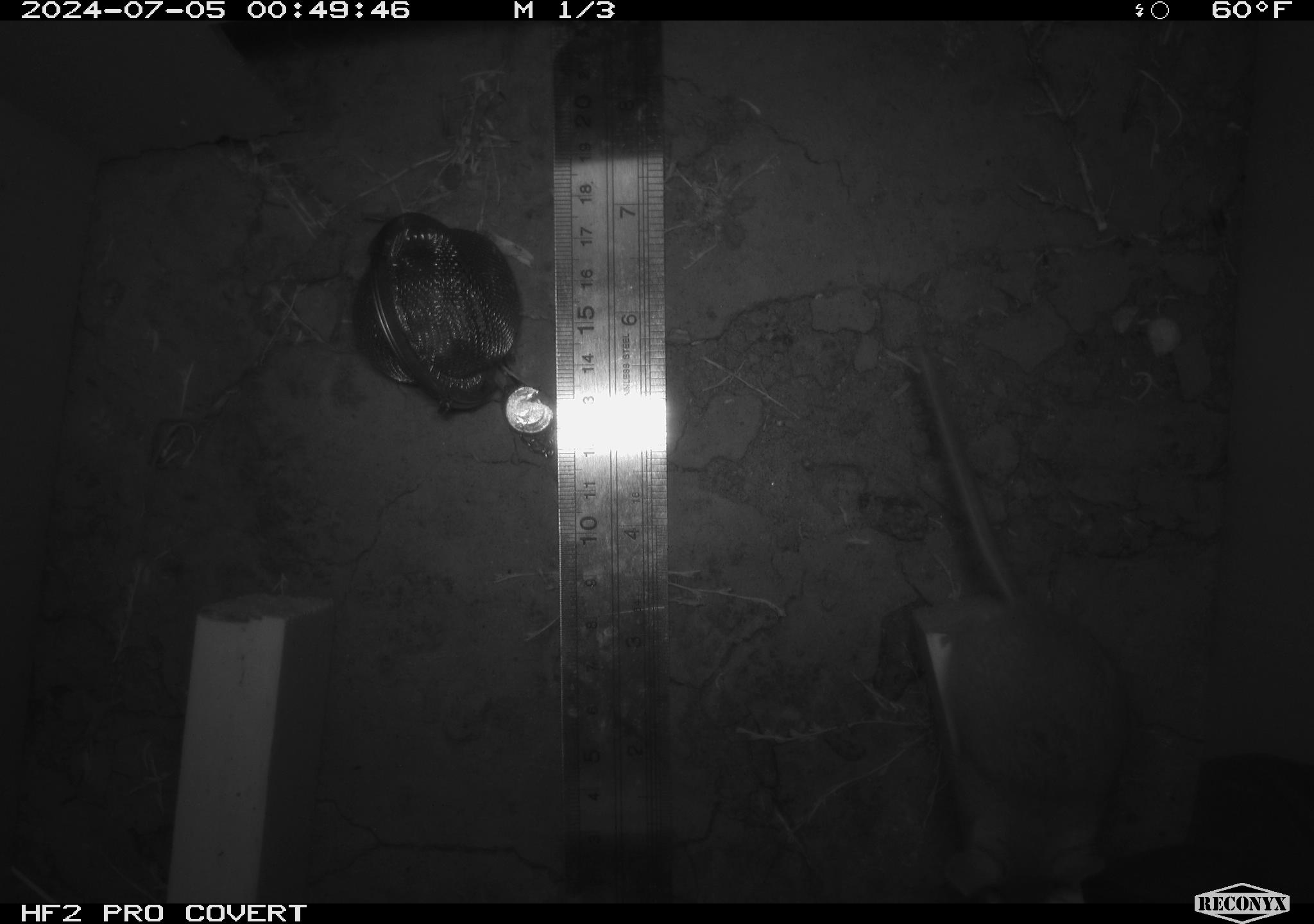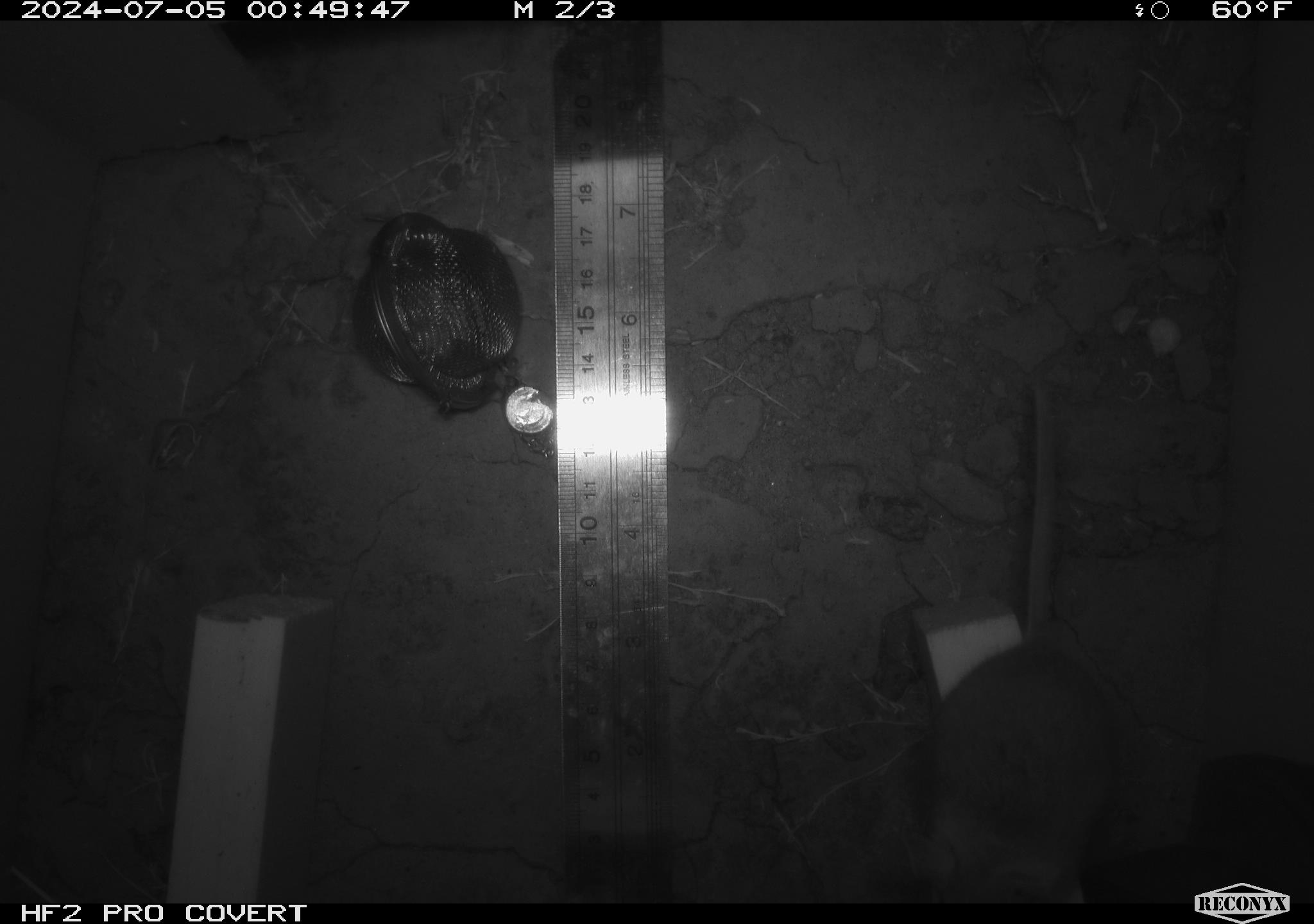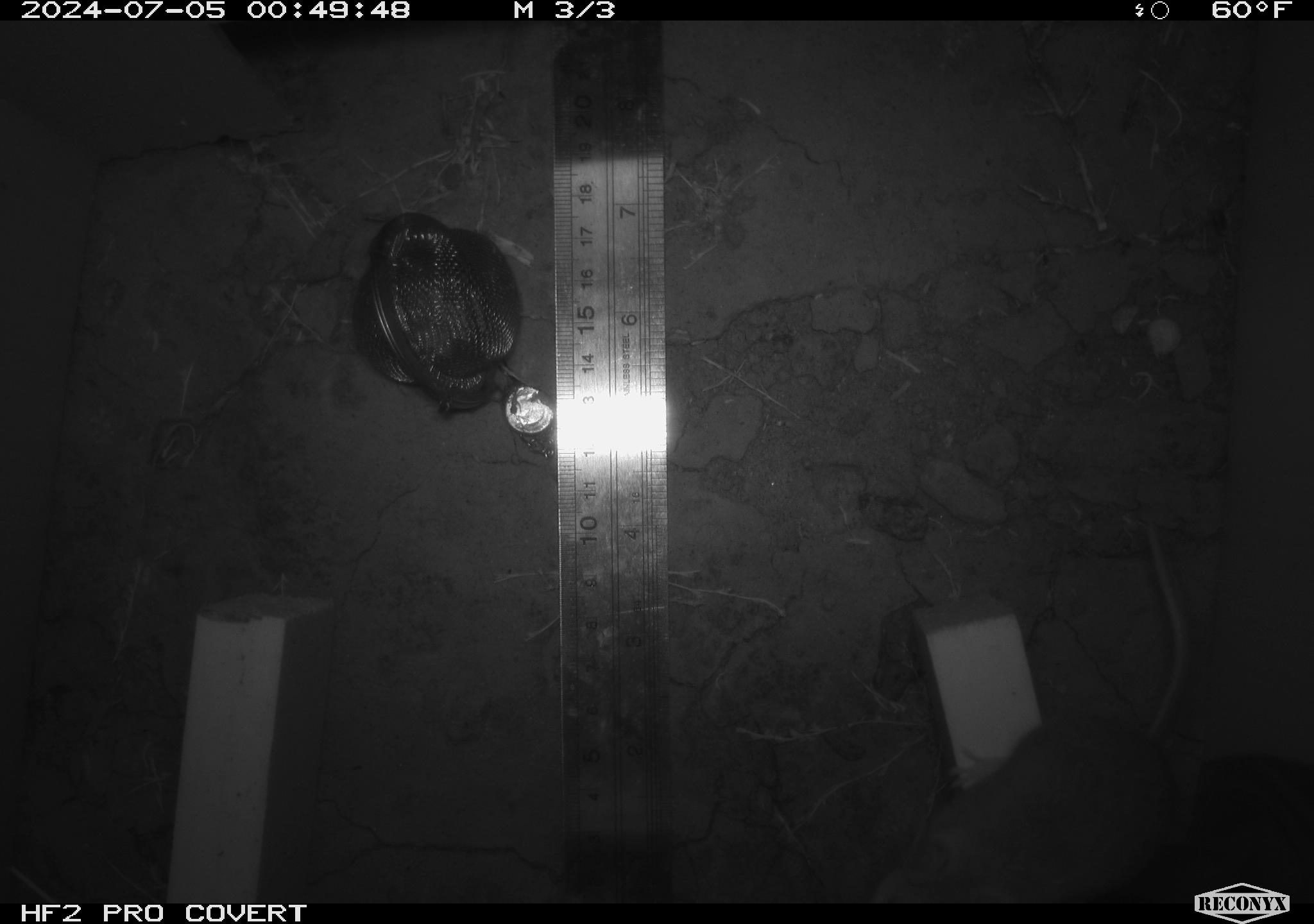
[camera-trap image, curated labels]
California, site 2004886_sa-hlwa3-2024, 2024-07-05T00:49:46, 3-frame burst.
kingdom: Animalia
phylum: Chordata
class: Mammalia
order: Rodentia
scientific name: Rodentia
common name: mouse species